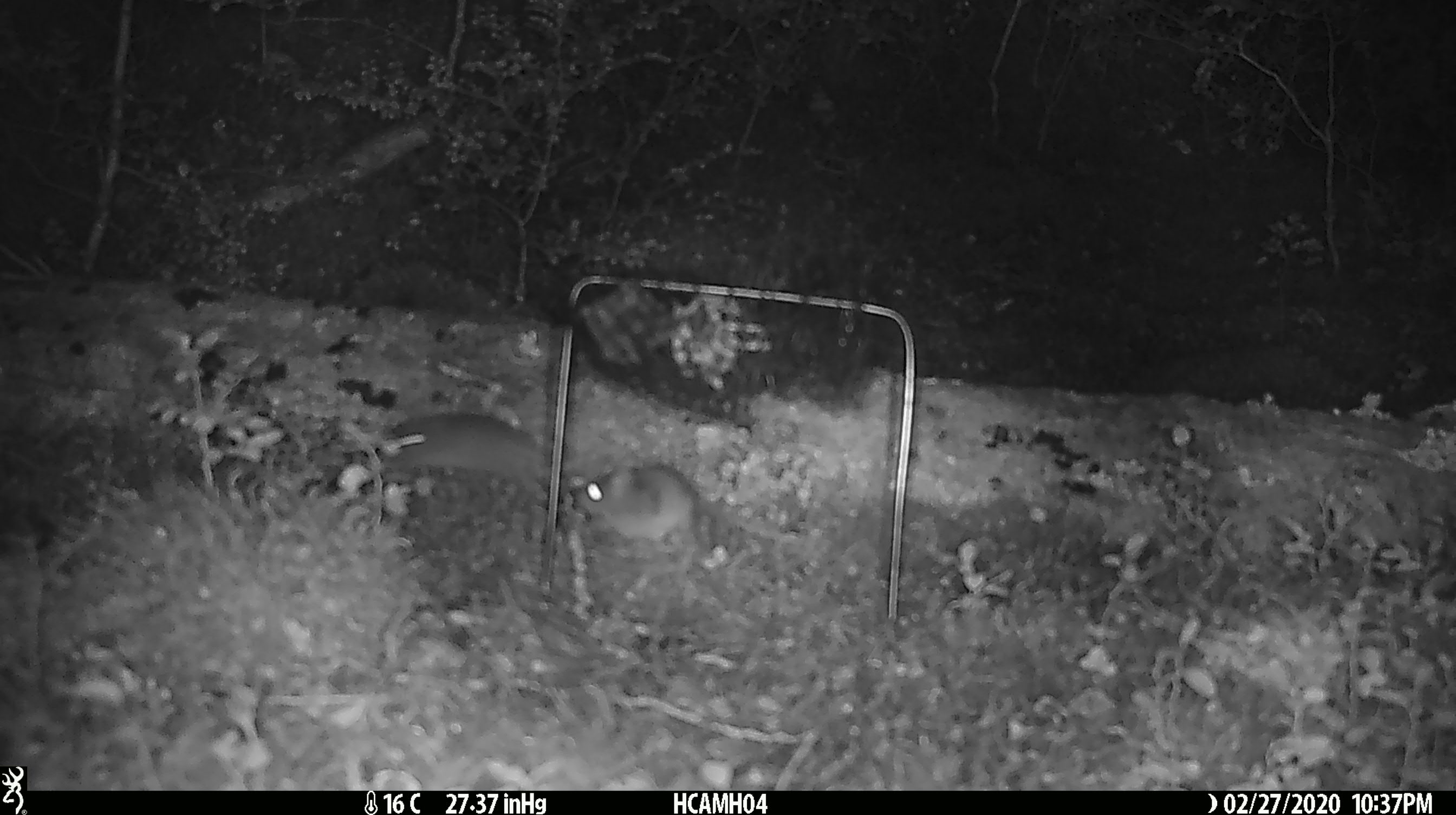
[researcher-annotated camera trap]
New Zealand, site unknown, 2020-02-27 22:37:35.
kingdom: Animalia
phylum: Chordata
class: Mammalia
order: Rodentia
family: Muridae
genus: Mus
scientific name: Mus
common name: mouse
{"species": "mouse (Mus)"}